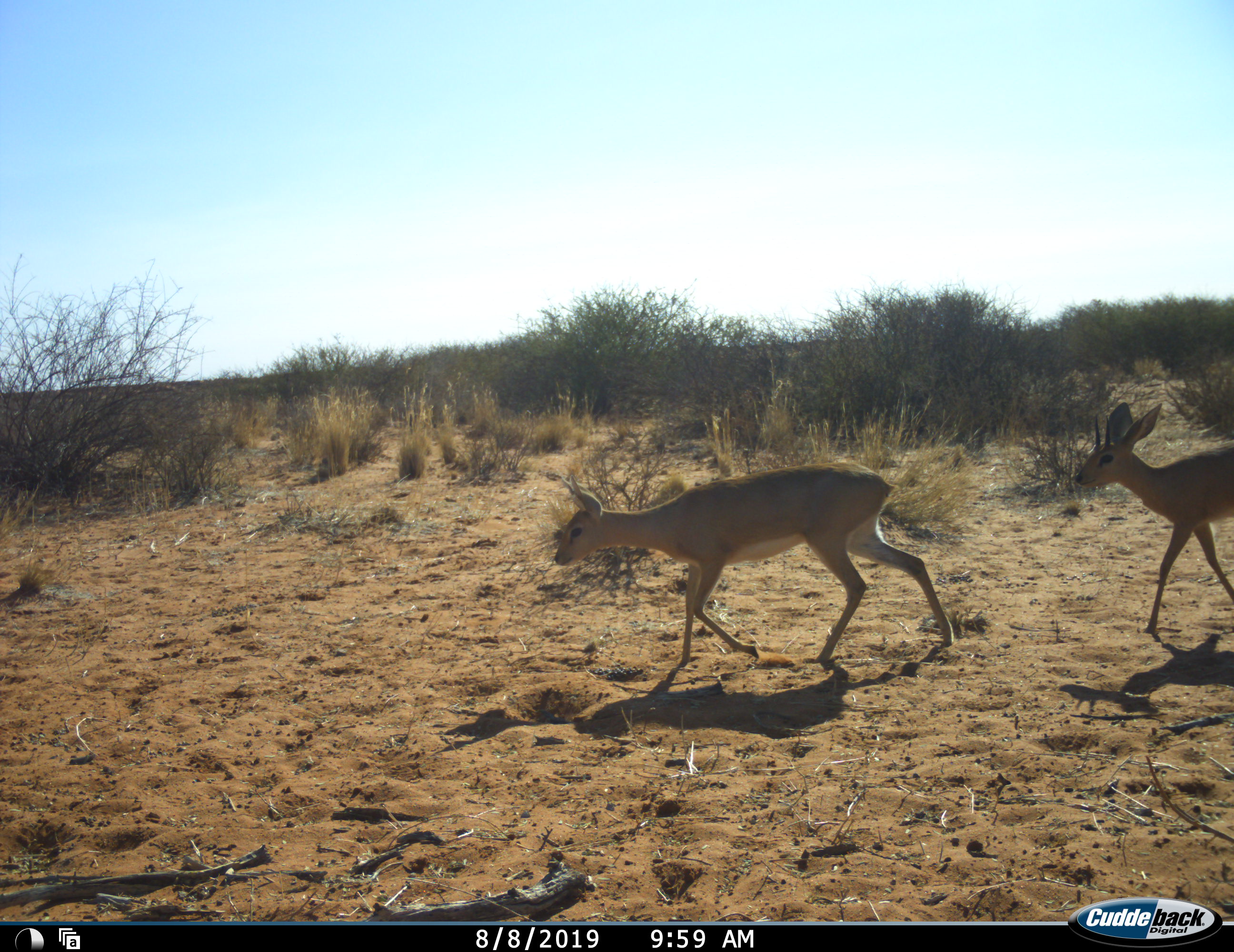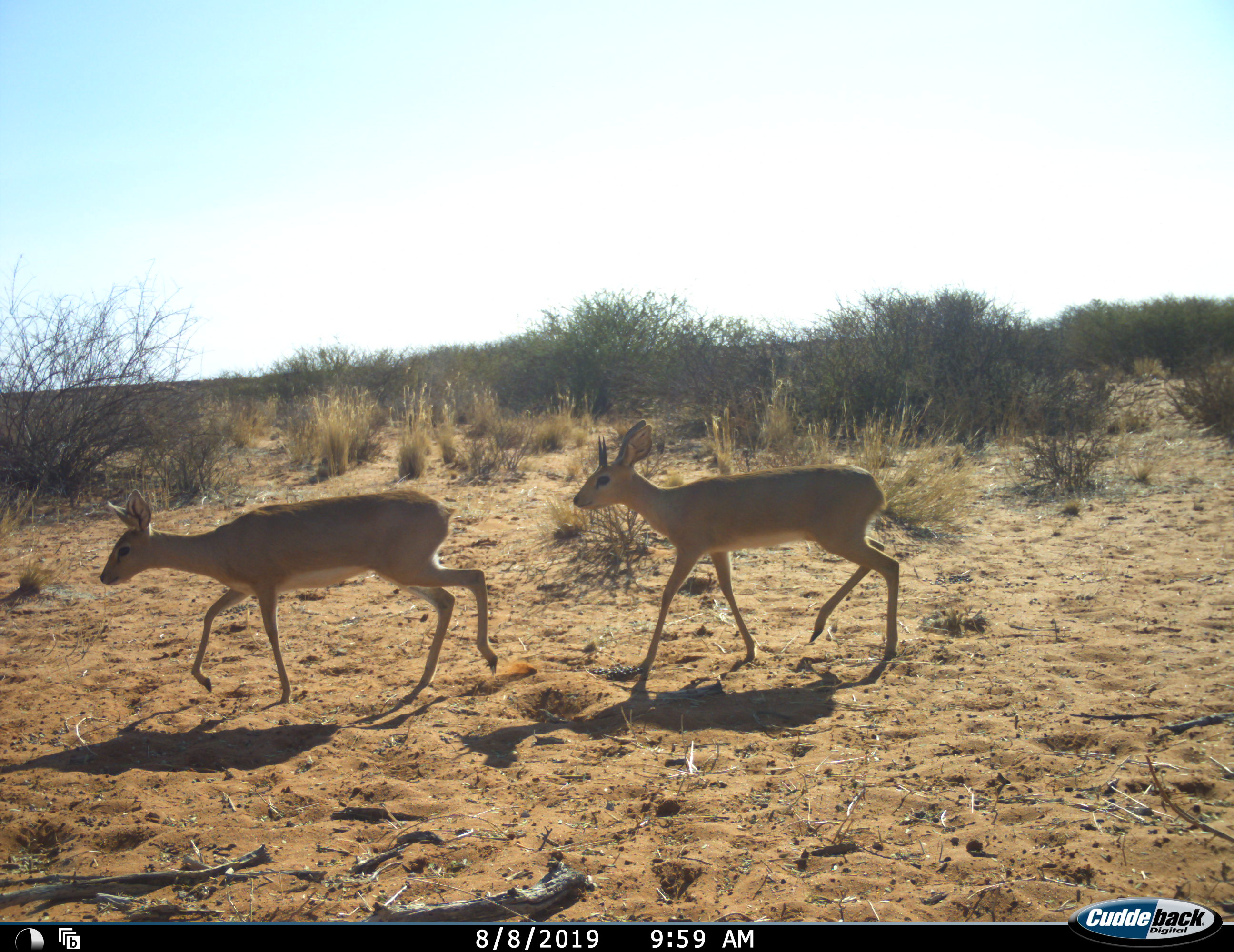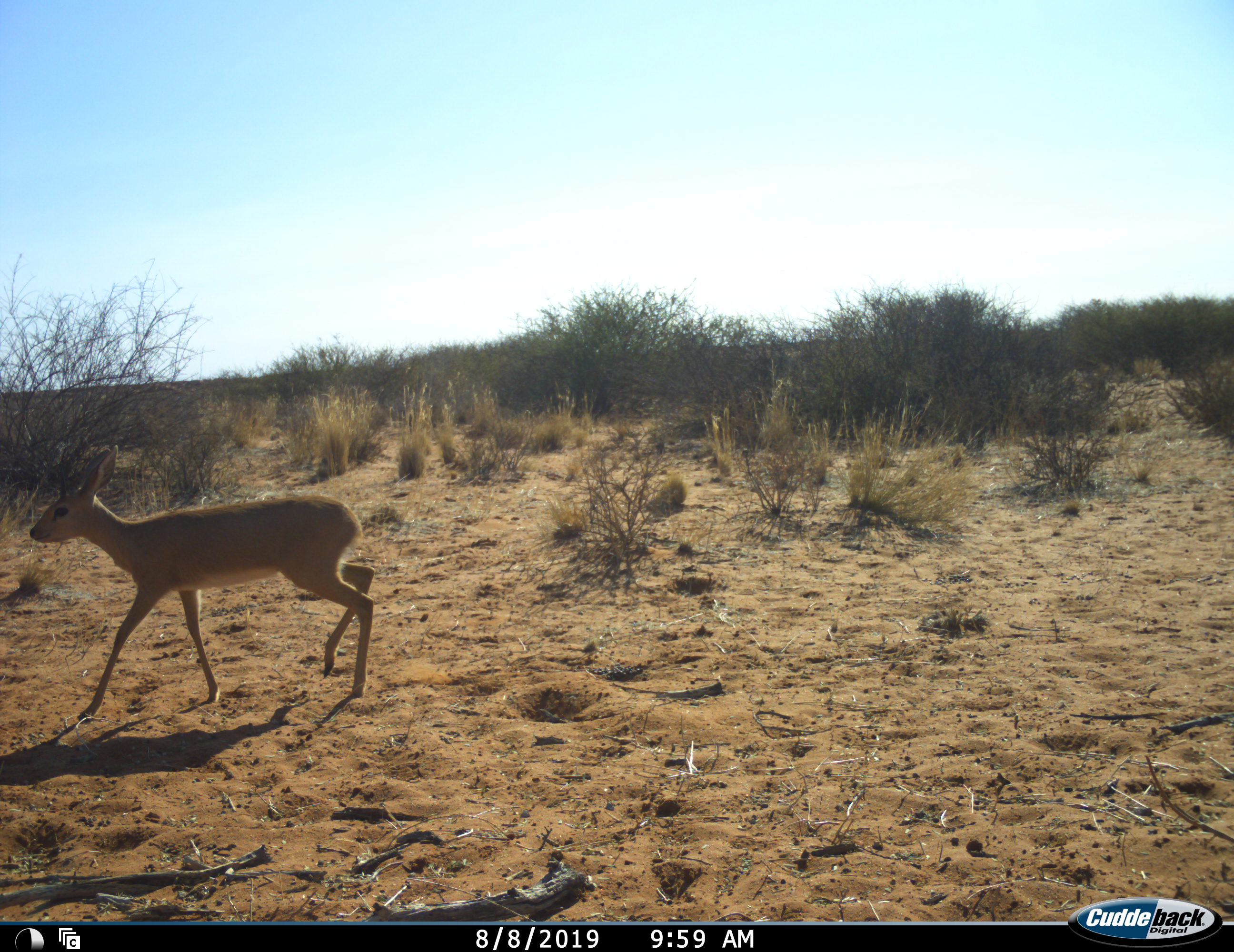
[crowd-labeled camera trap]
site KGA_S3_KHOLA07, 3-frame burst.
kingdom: Animalia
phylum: Chordata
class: Mammalia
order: Artiodactyla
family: Bovidae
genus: Raphicerus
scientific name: Raphicerus campestris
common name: steenbok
Steenbok (Raphicerus campestris), count 2. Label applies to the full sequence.